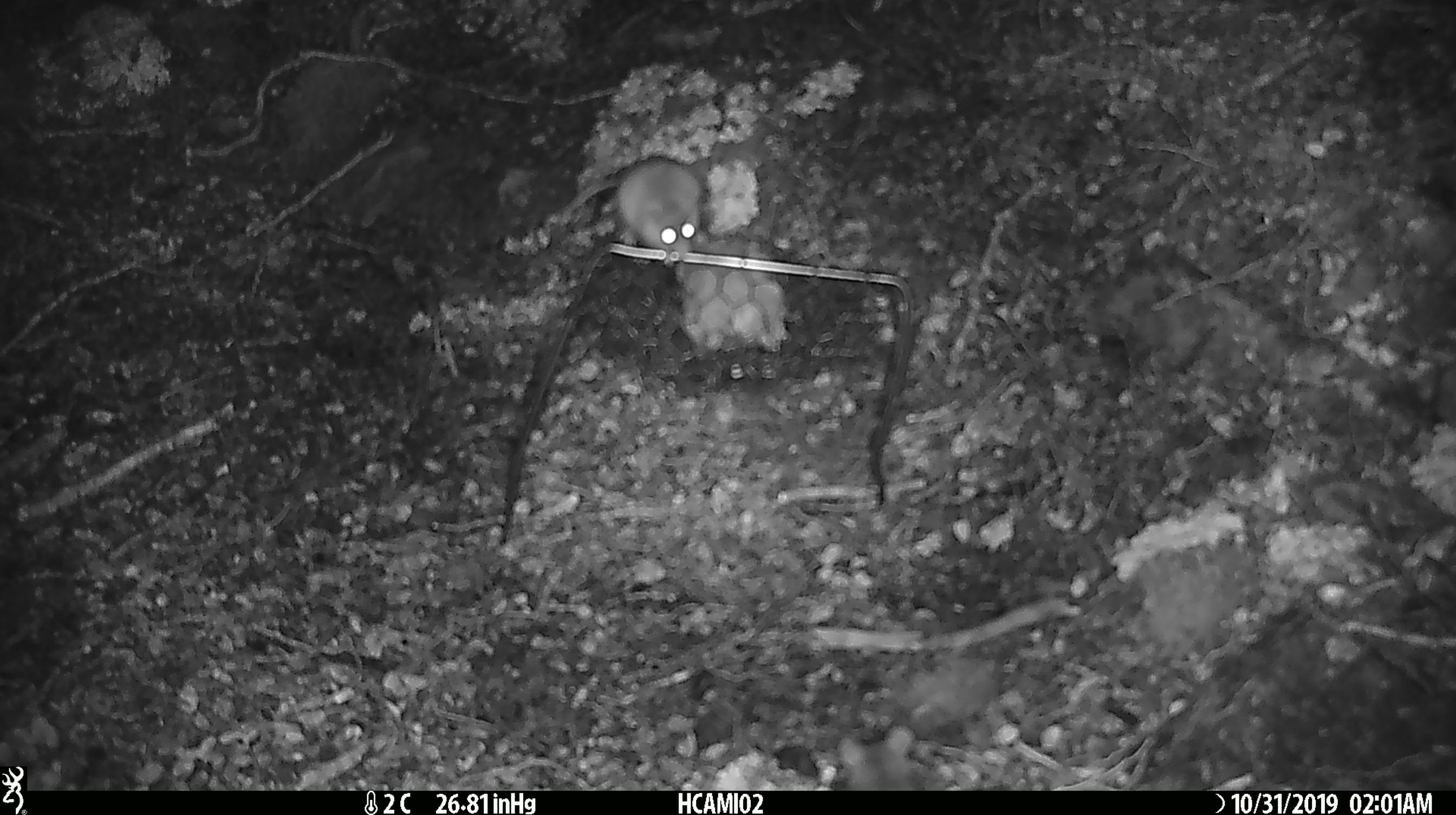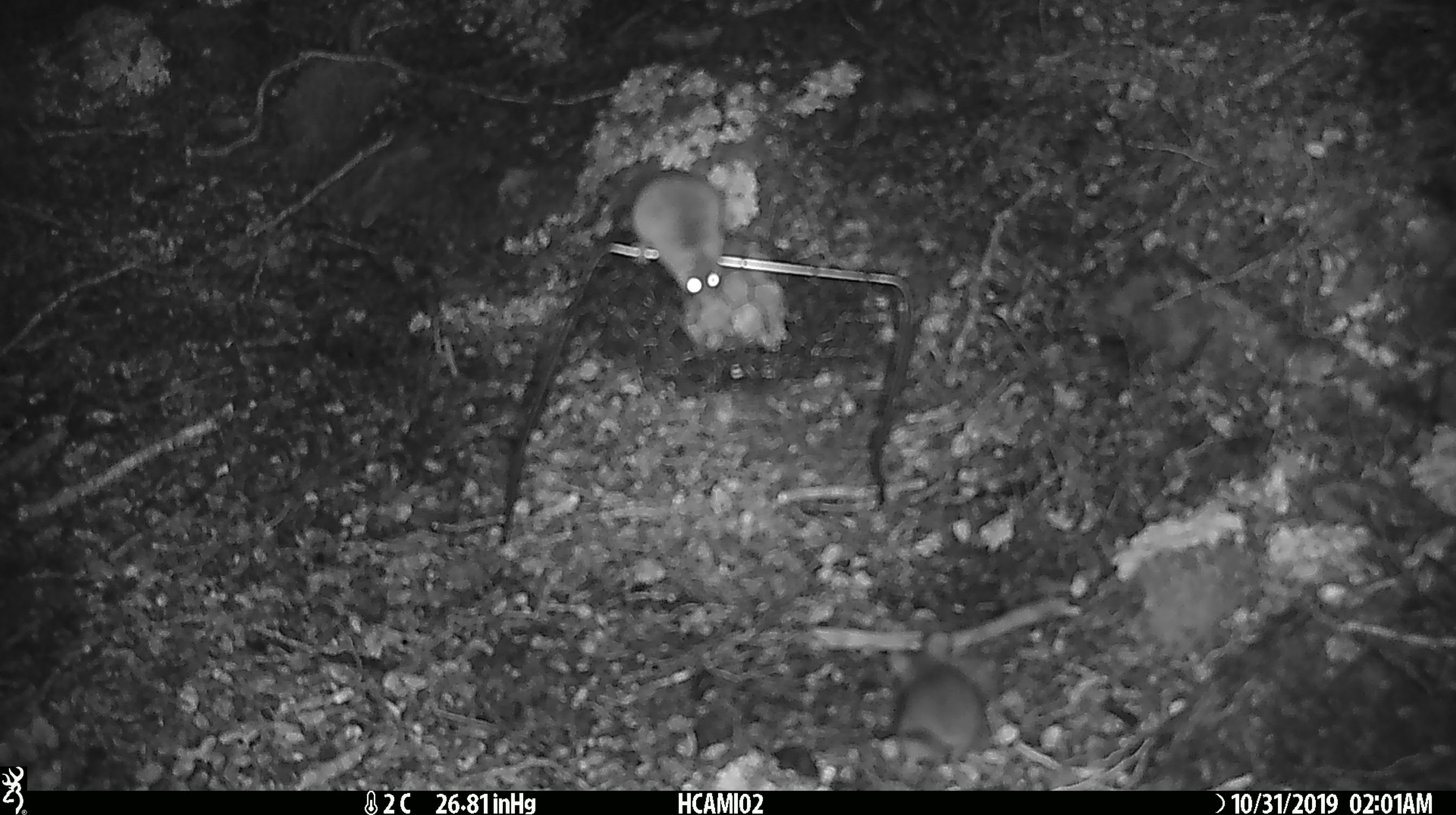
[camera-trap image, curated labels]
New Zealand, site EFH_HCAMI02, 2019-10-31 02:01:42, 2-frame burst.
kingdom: Animalia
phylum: Chordata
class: Mammalia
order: Rodentia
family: Muridae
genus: Mus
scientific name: Mus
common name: mouse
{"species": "mouse (Mus)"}